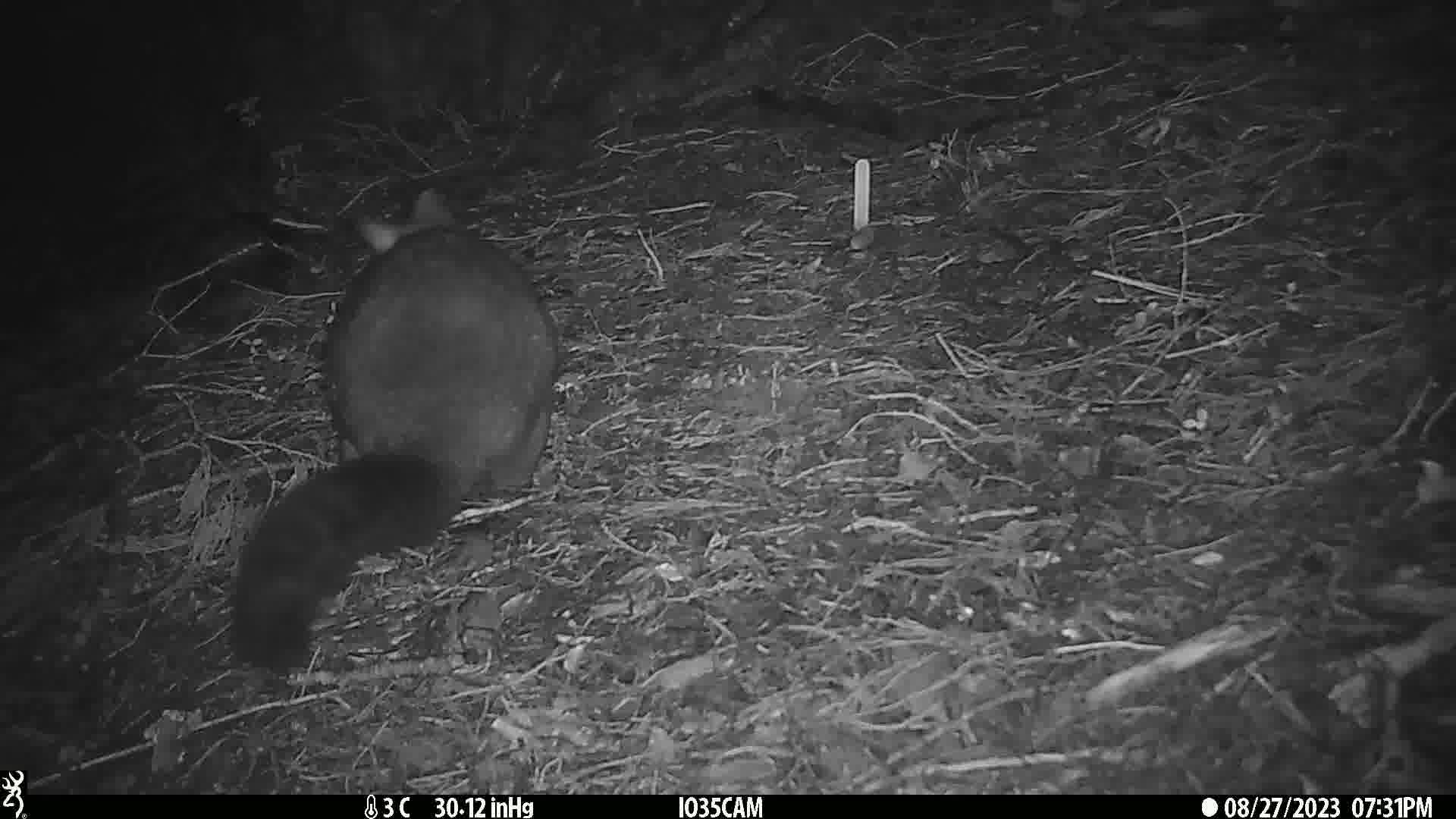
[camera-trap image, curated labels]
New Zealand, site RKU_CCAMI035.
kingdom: Animalia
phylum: Chordata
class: Mammalia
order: Diprotodontia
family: Phalangeridae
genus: Trichosurus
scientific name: Trichosurus vulpecula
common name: common brushtail possum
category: possum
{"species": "possum (common brushtail possum) (Trichosurus vulpecula)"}